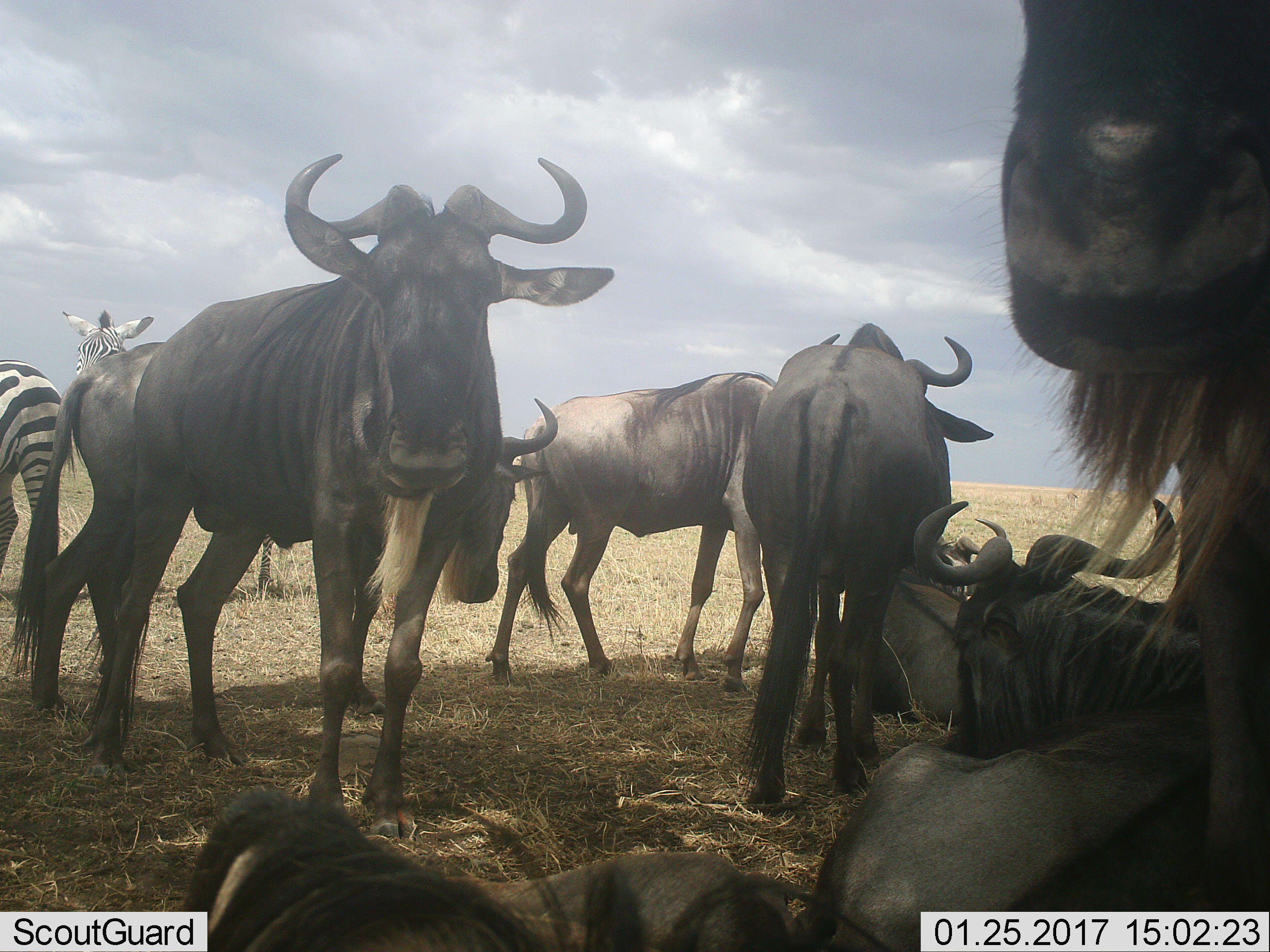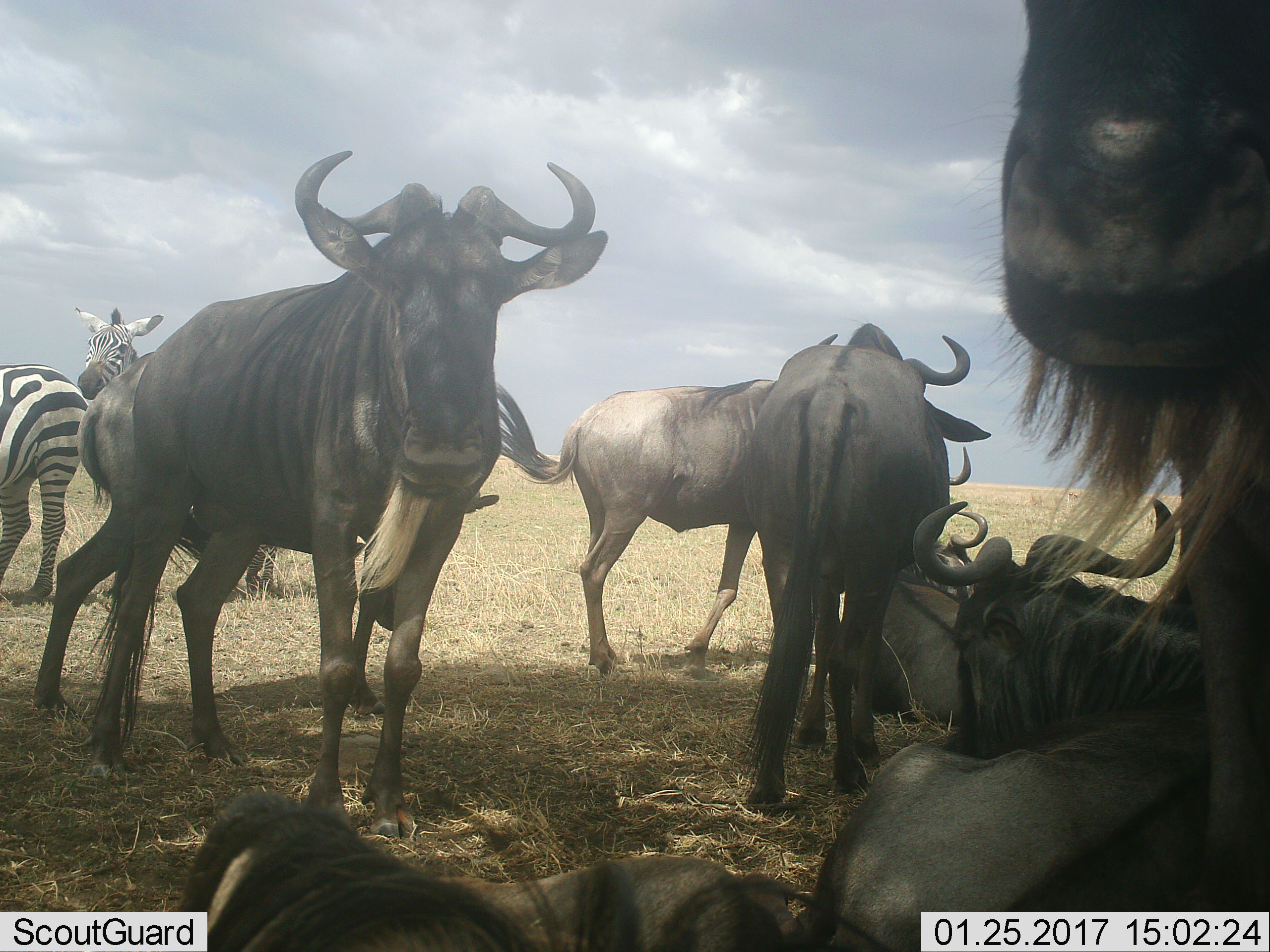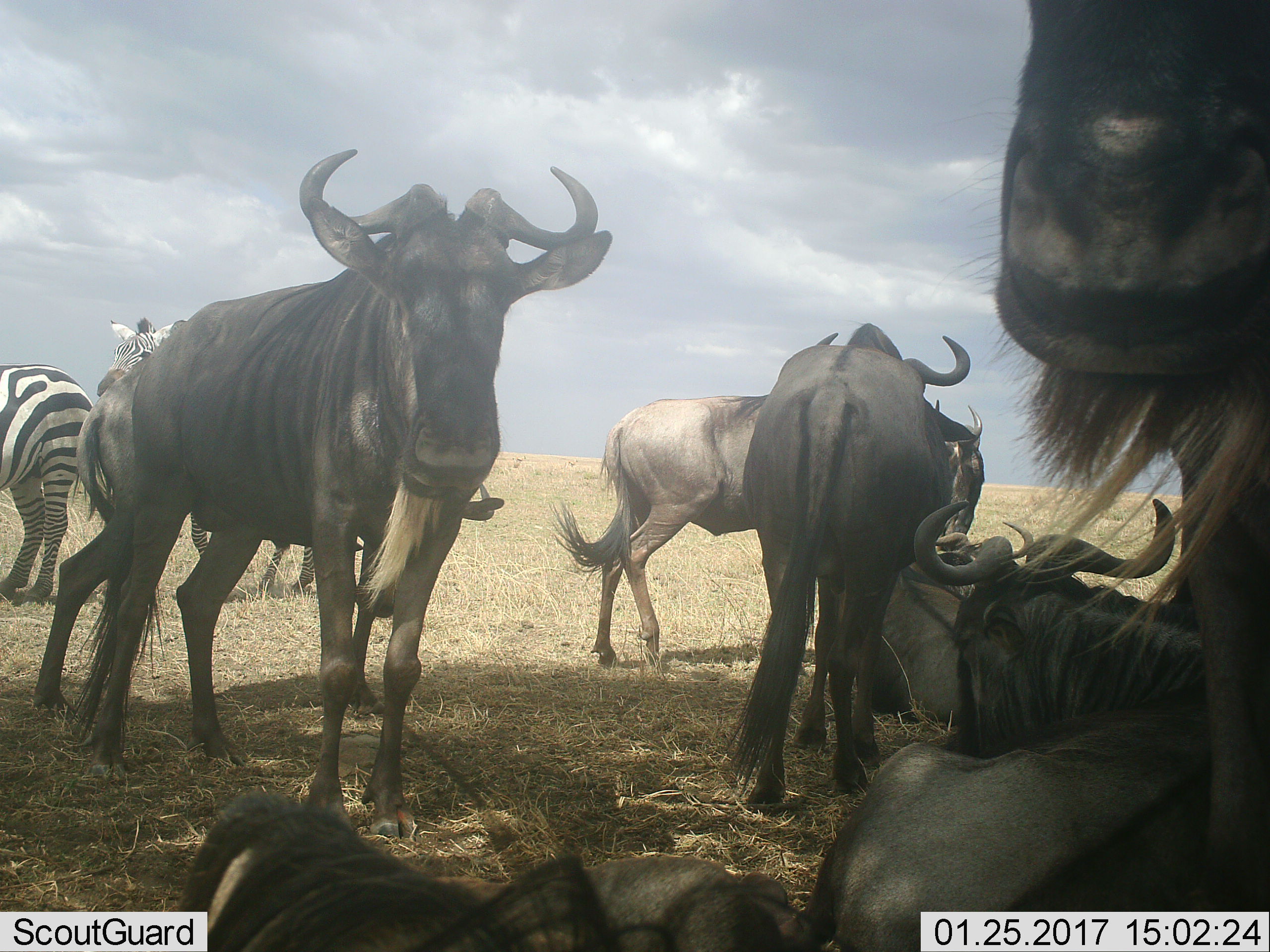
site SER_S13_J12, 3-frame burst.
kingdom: Animalia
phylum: Chordata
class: Mammalia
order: Artiodactyla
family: Bovidae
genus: Connochaetes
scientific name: Connochaetes taurinus taurinus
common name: blue wildebeest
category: wildebeestblue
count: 8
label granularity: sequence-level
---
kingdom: Animalia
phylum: Chordata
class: Mammalia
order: Perissodactyla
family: Equidae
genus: Equus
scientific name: Equus quagga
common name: plains zebra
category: zebraplains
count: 2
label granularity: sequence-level